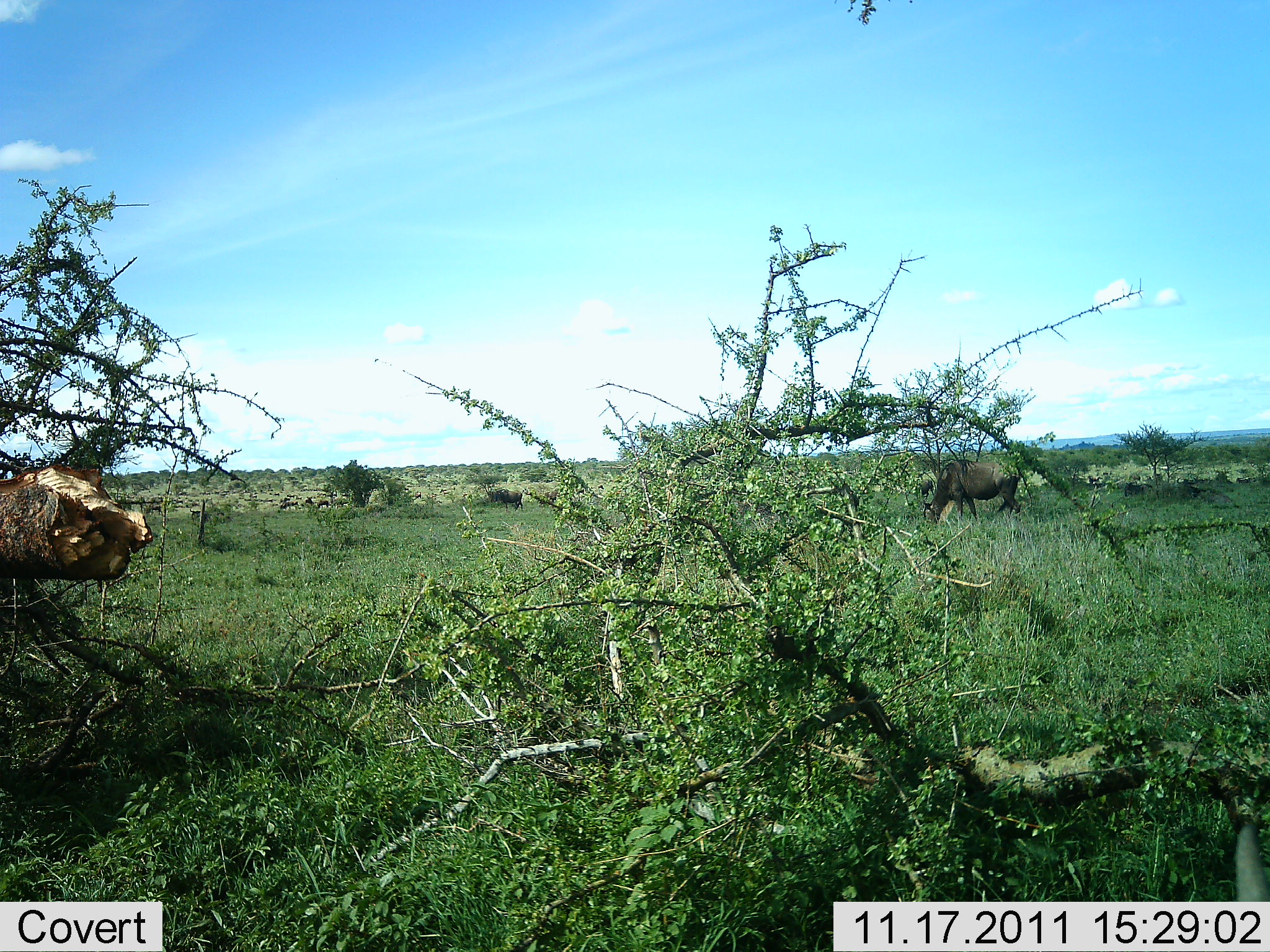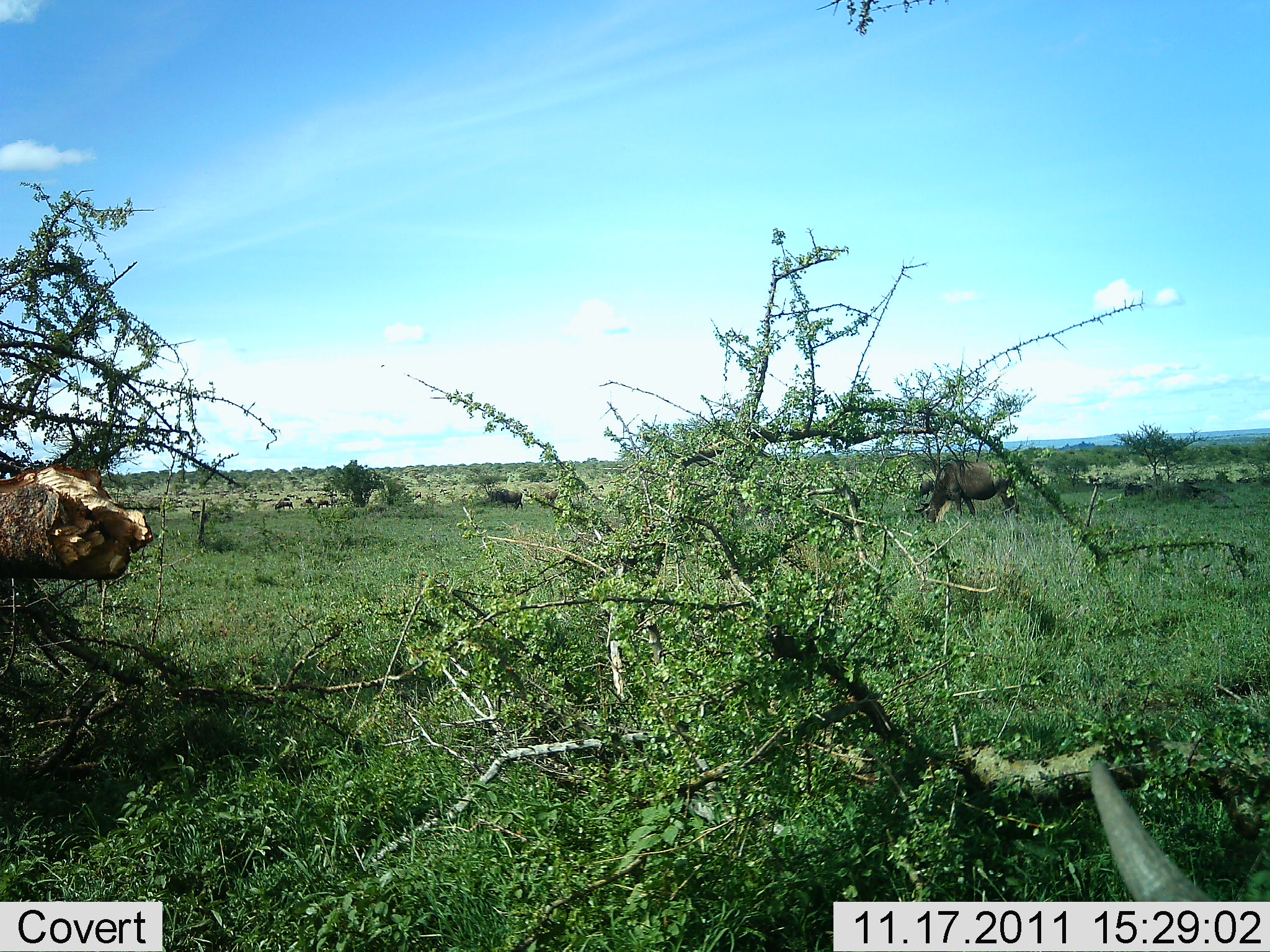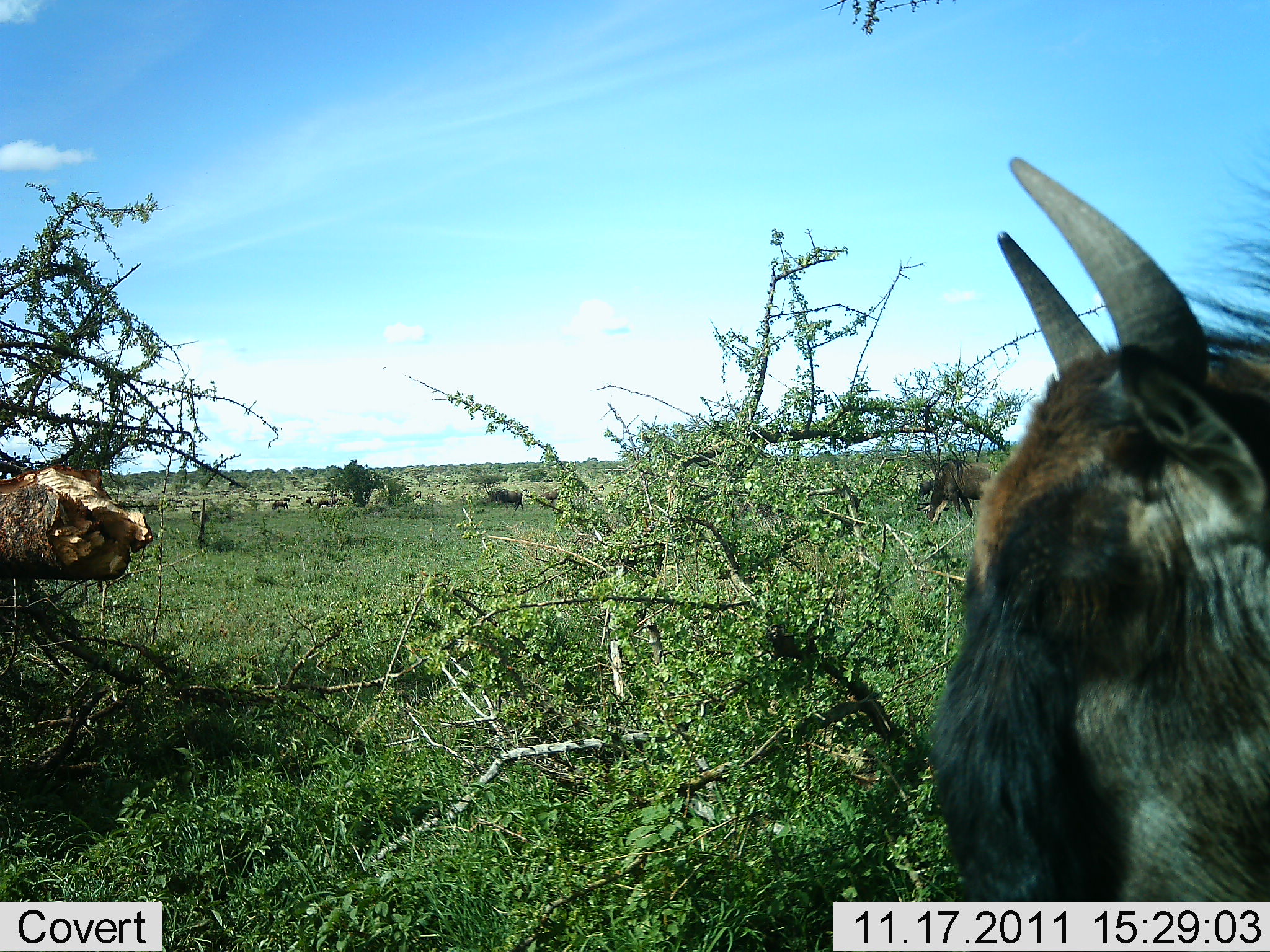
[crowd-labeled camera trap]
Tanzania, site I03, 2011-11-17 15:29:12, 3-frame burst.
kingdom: Animalia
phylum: Chordata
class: Mammalia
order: Artiodactyla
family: Bovidae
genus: Connochaetes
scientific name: Connochaetes taurinus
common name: blue wildebeest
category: wildebeest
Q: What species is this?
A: Wildebeest (blue wildebeest) (Connochaetes taurinus).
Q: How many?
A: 2.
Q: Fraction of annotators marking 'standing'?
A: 58%.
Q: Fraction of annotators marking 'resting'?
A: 0%.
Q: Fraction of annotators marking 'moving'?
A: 67%.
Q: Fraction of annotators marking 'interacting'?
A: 0%.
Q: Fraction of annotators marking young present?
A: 0%.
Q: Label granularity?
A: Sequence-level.